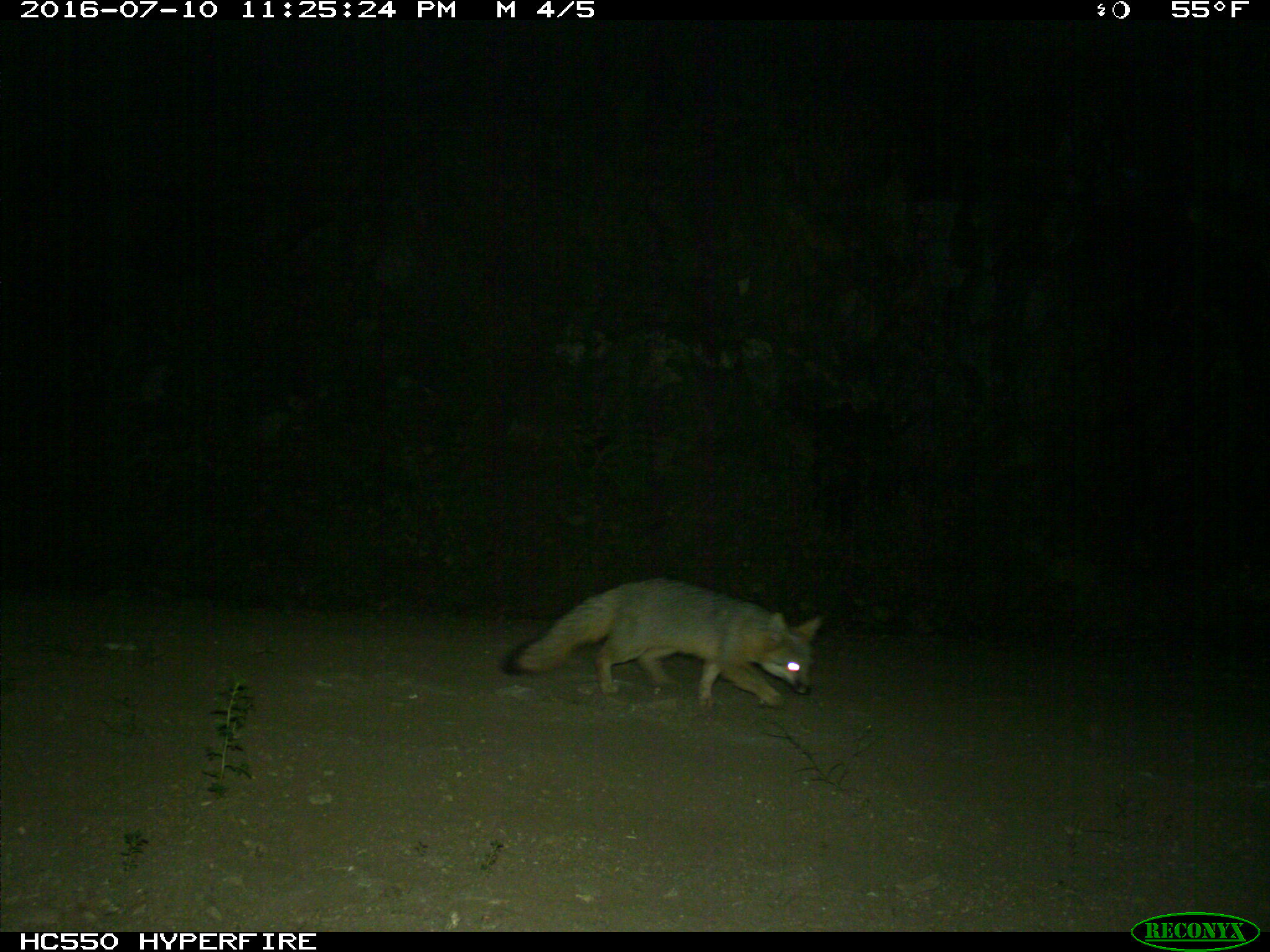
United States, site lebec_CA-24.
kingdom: Animalia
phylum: Chordata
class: Mammalia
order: Carnivora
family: Canidae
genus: Urocyon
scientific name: Urocyon cinereoargenteus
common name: gray fox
Urocyon cinereoargenteus (gray fox).